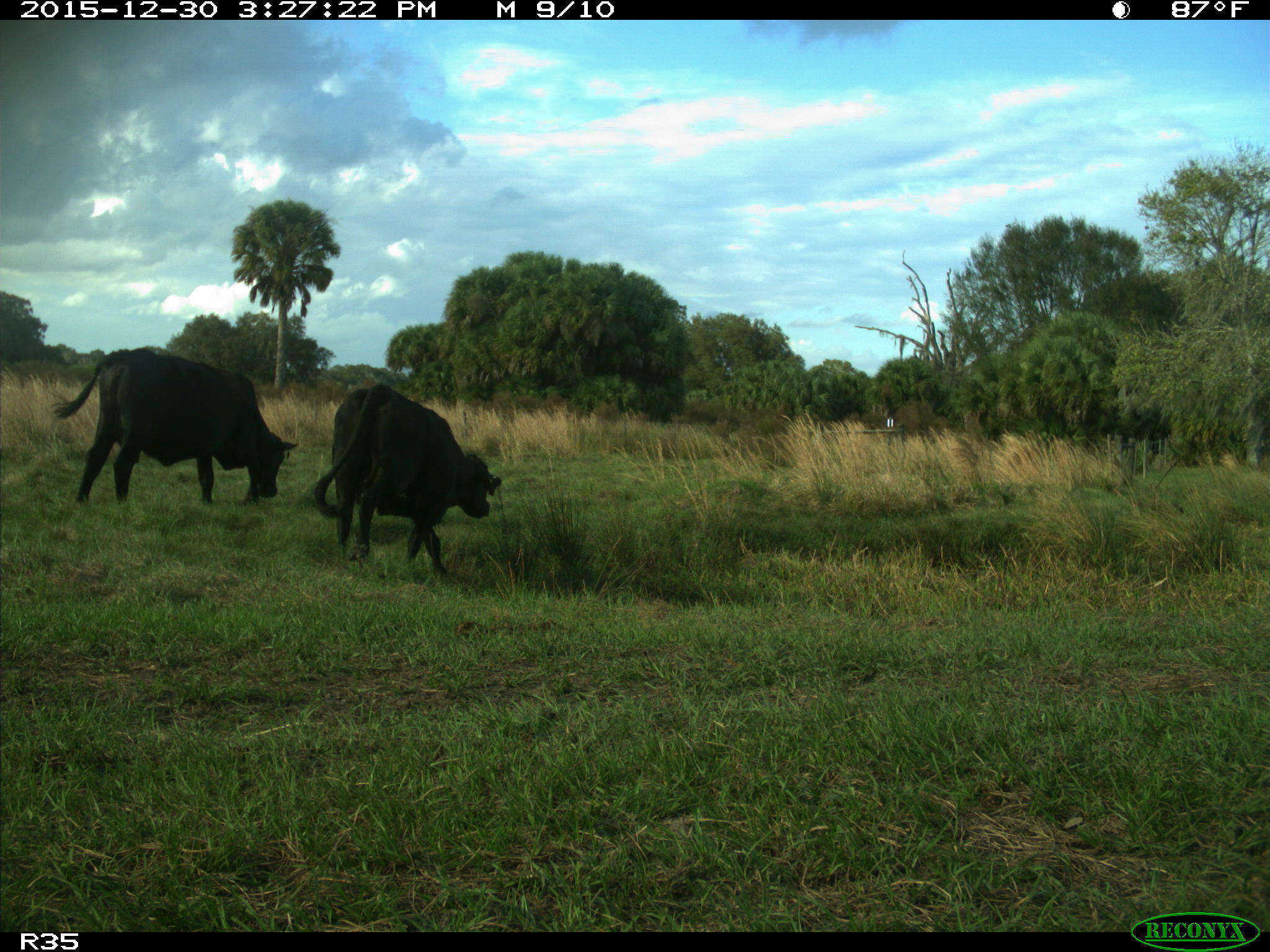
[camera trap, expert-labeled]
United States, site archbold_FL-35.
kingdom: Animalia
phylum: Chordata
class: Mammalia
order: Artiodactyla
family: Bovidae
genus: Bos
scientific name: Bos taurus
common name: domestic cow